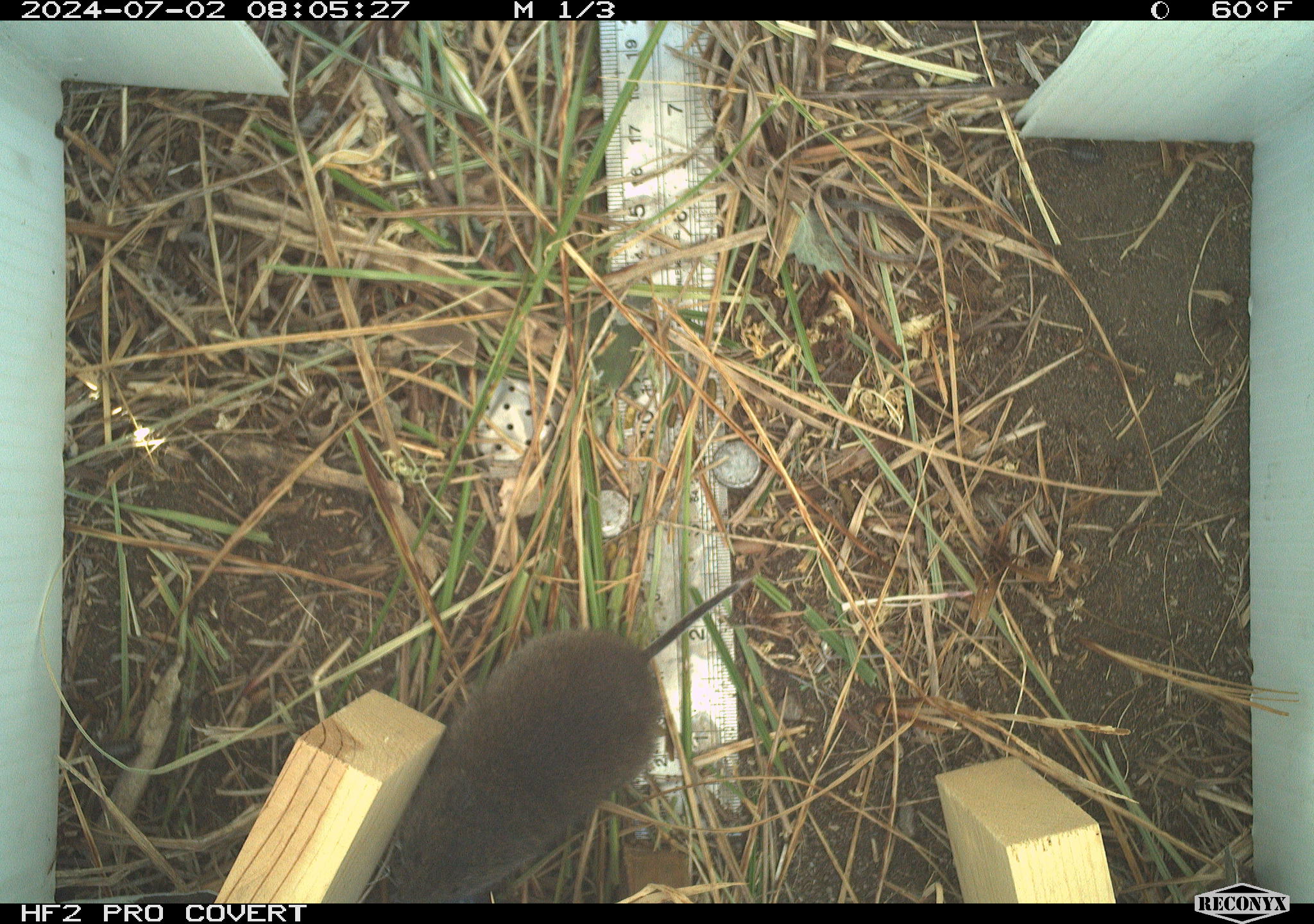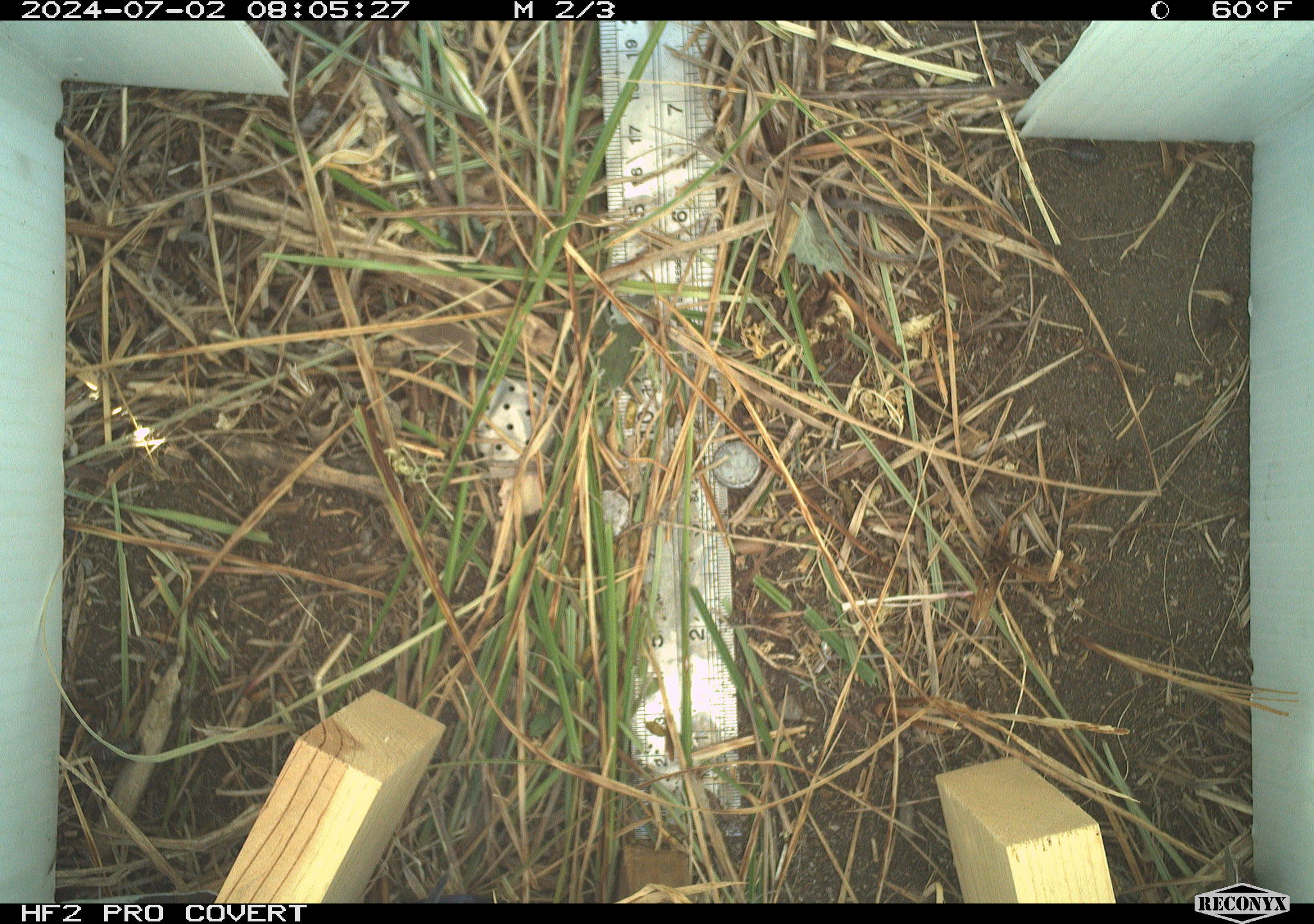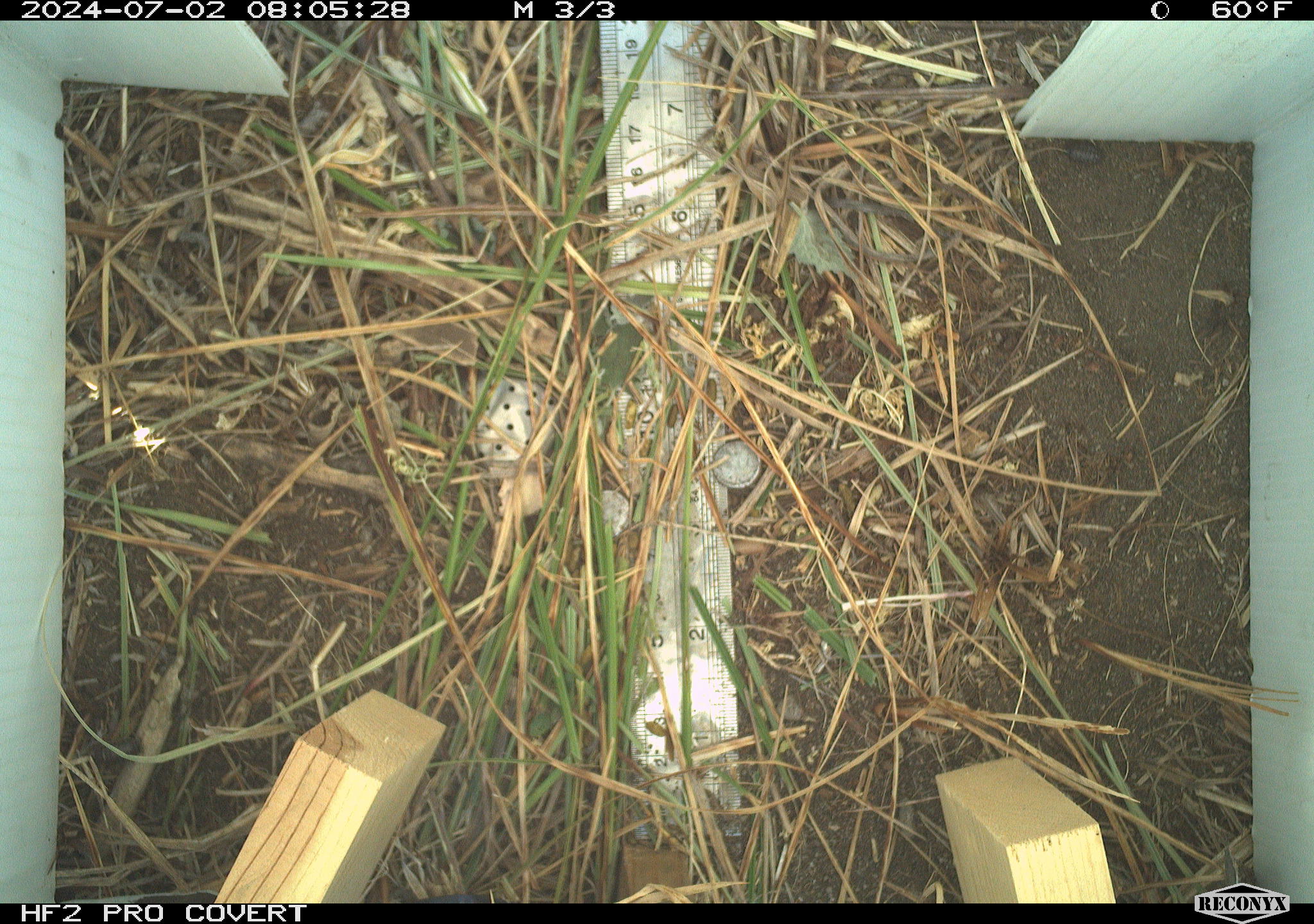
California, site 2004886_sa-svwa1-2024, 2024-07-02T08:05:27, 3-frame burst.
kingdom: Animalia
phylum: Chordata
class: Mammalia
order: Rodentia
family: Cricetidae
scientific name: Arvicolinae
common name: voles, lemmings, and muskrats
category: arvicolinae subfamily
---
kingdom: Animalia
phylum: Arthropoda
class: Malacostraca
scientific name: Malacostraca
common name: amphipods, crabs, isopods, krill, lobsters and shrimps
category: malacostracan